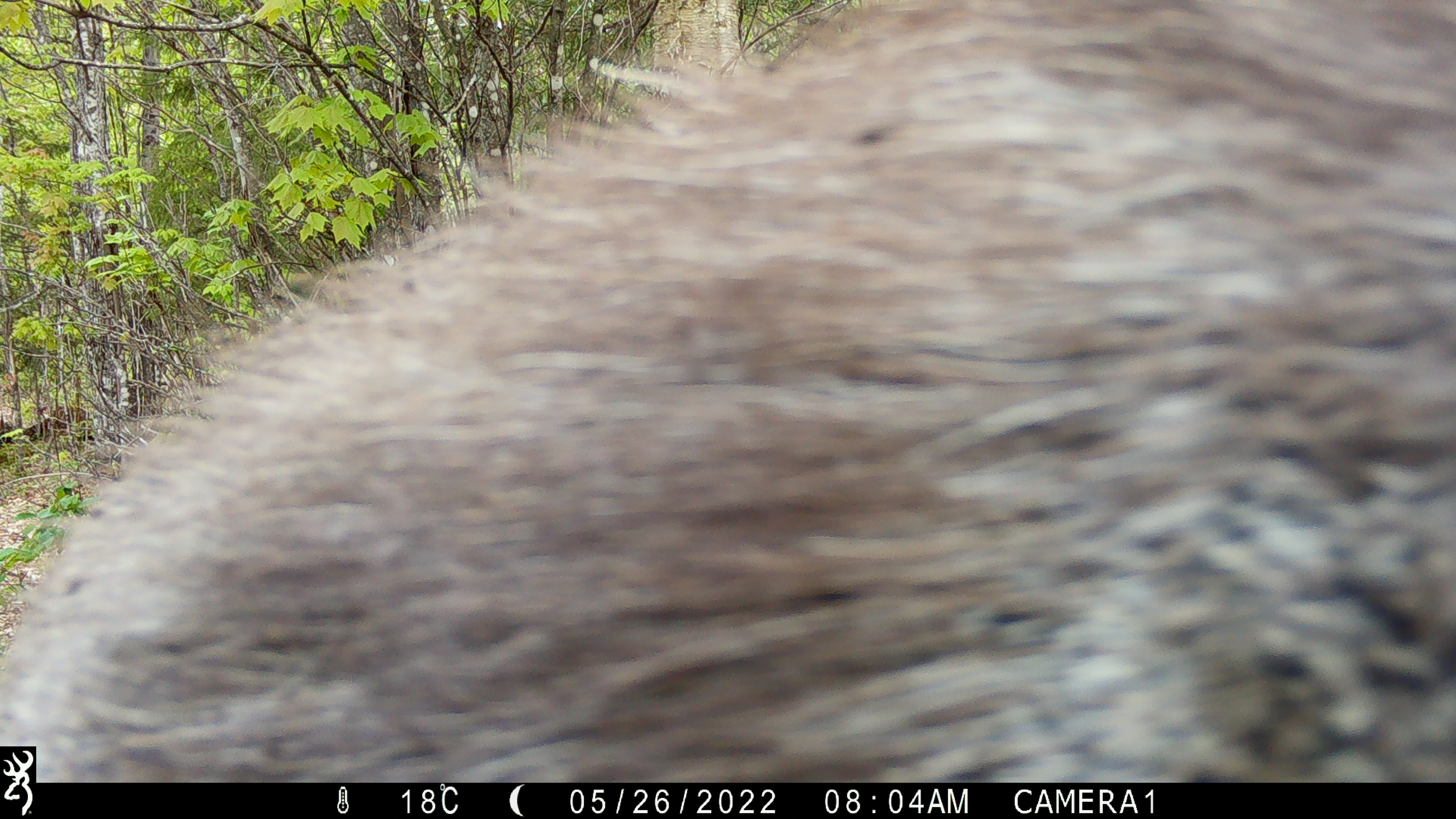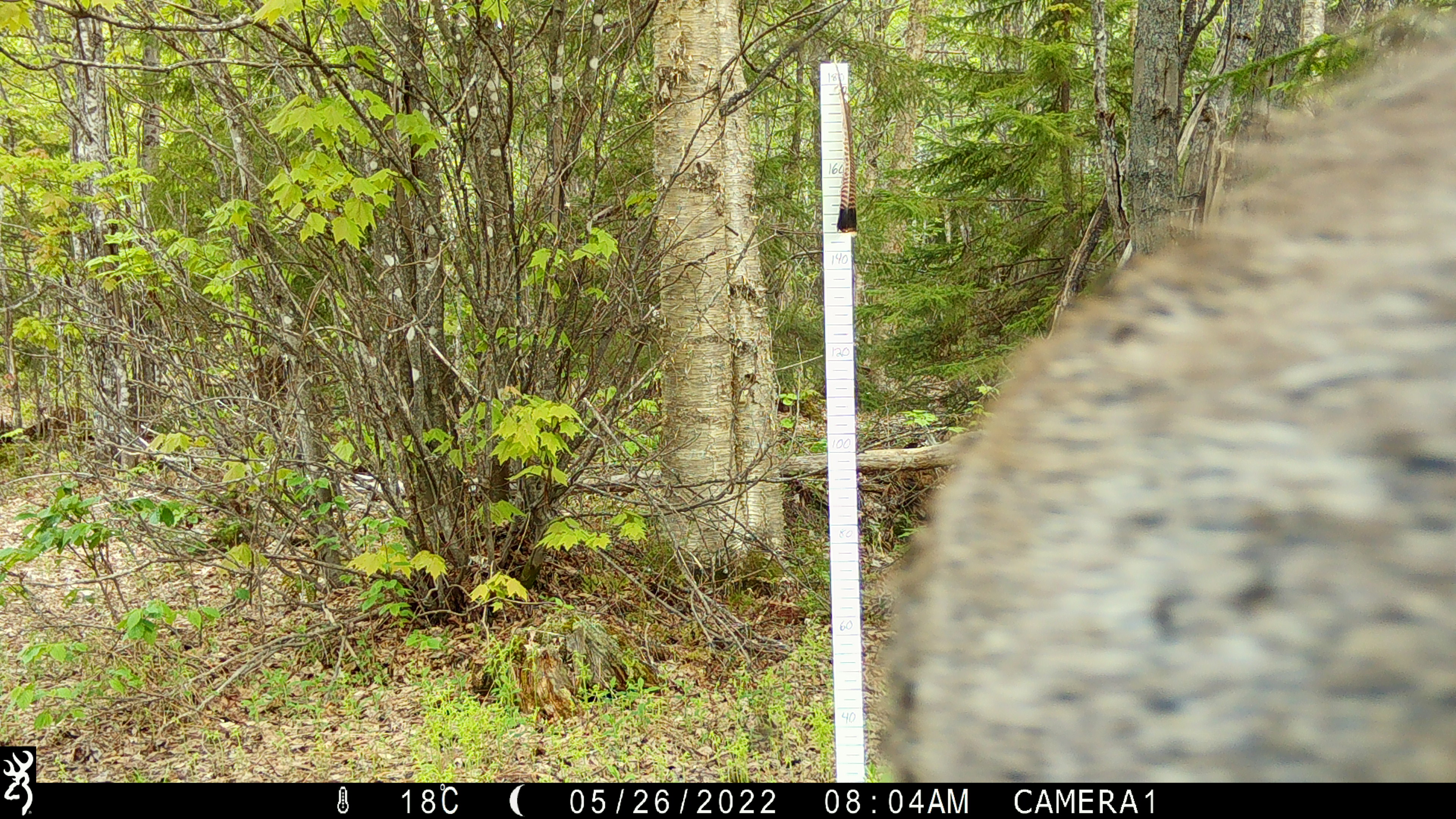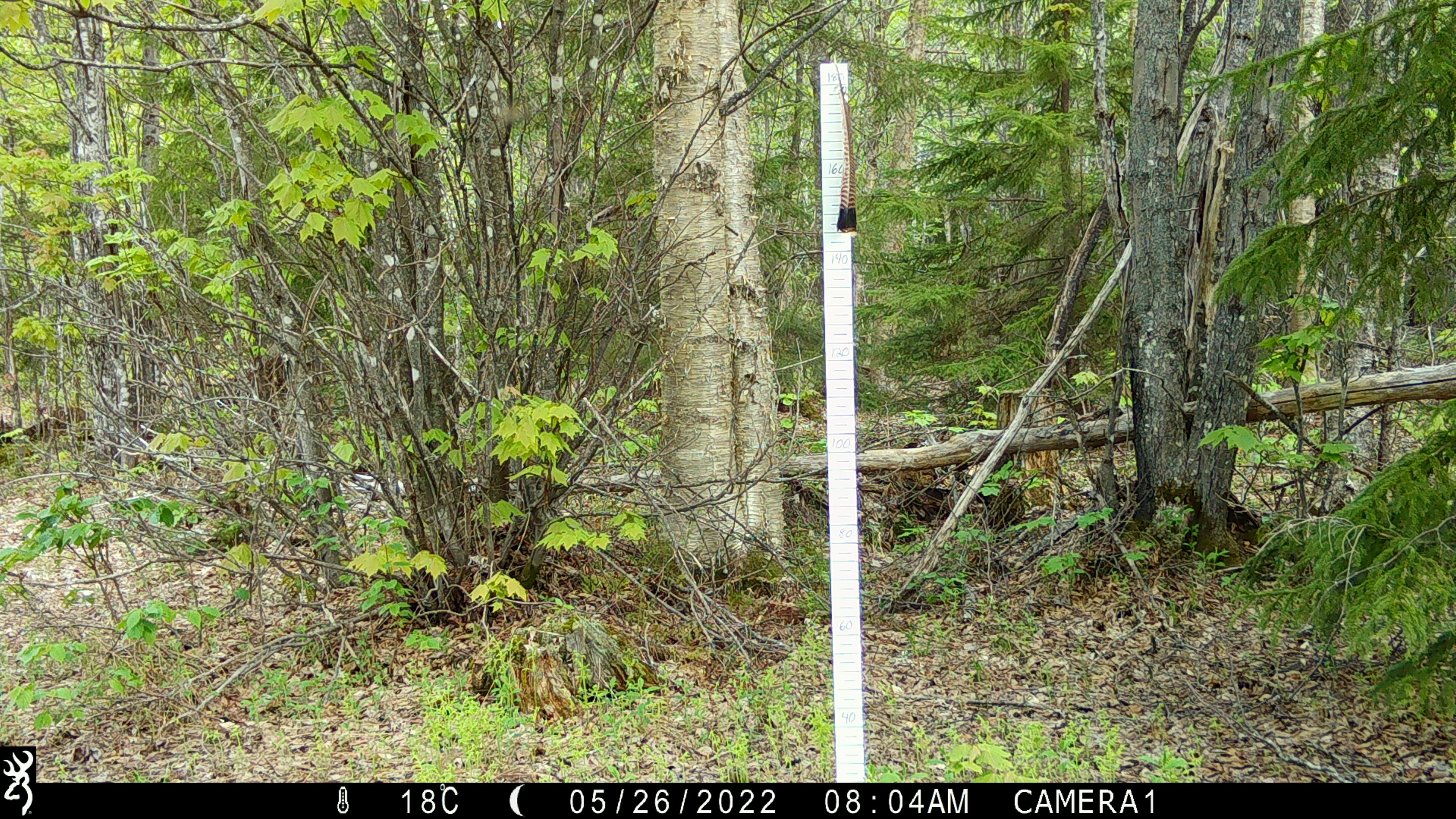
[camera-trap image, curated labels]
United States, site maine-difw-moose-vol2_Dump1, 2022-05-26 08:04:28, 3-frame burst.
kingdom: Animalia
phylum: Chordata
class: Mammalia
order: Artiodactyla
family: Cervidae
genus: Alces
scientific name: Alces alces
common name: moose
Moose (Alces alces).